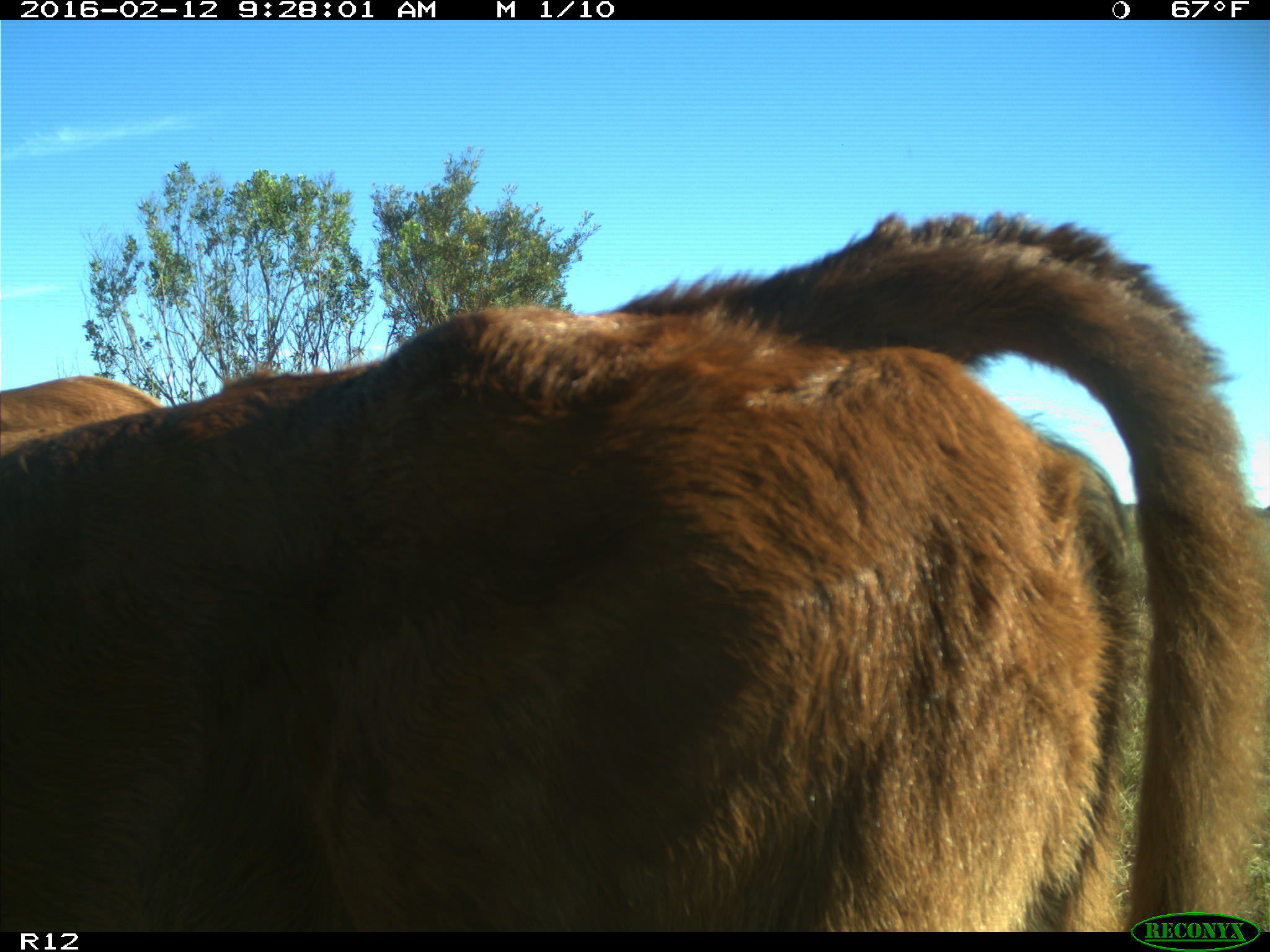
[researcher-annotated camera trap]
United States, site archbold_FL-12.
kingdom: Animalia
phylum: Chordata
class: Mammalia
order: Artiodactyla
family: Bovidae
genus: Bos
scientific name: Bos taurus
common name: domestic cow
Bos taurus (domestic cow).